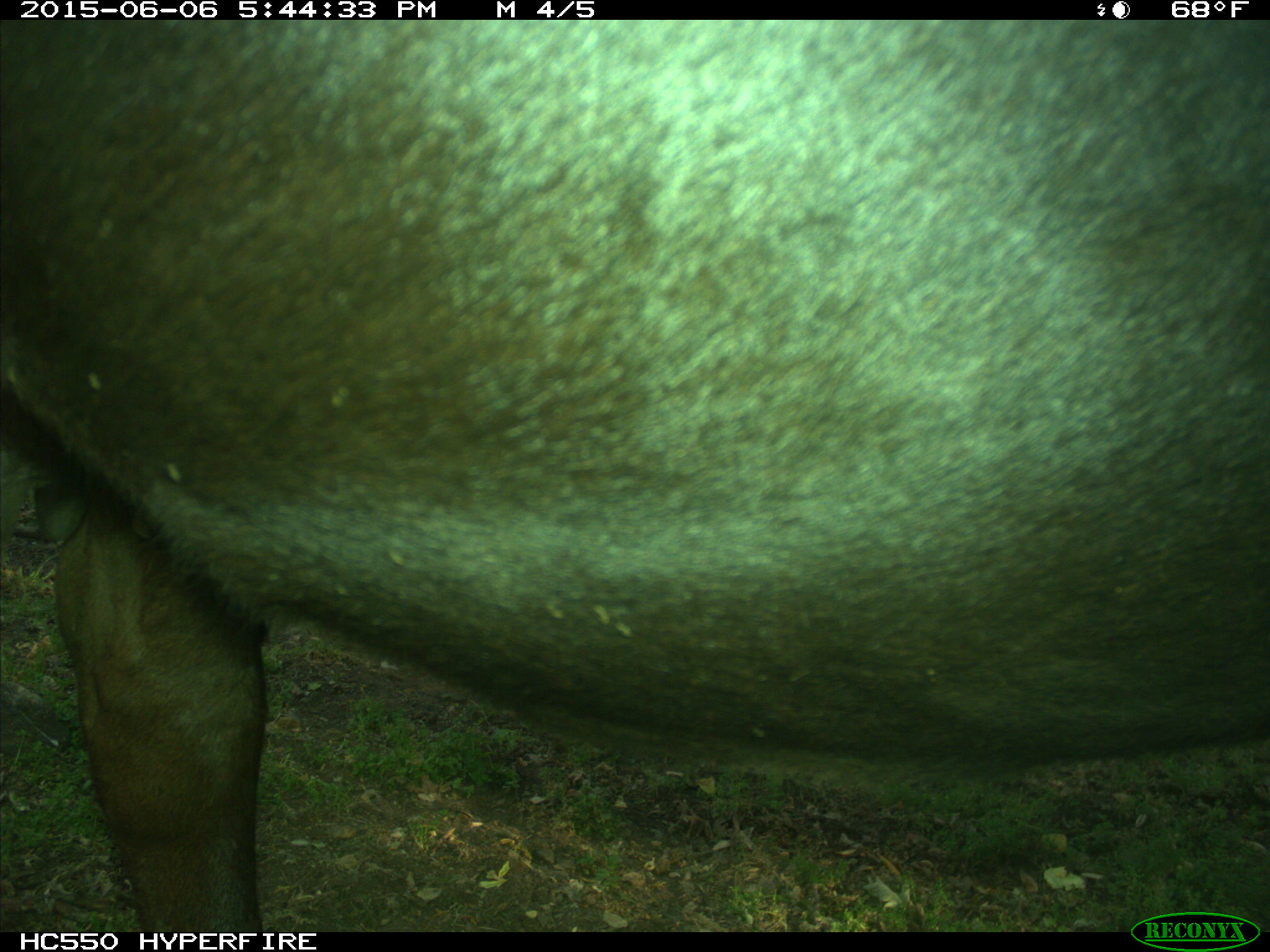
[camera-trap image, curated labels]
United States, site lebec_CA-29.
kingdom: Animalia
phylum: Chordata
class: Mammalia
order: Artiodactyla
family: Bovidae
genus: Bos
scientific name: Bos taurus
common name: domestic cow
Bos taurus (domestic cow).